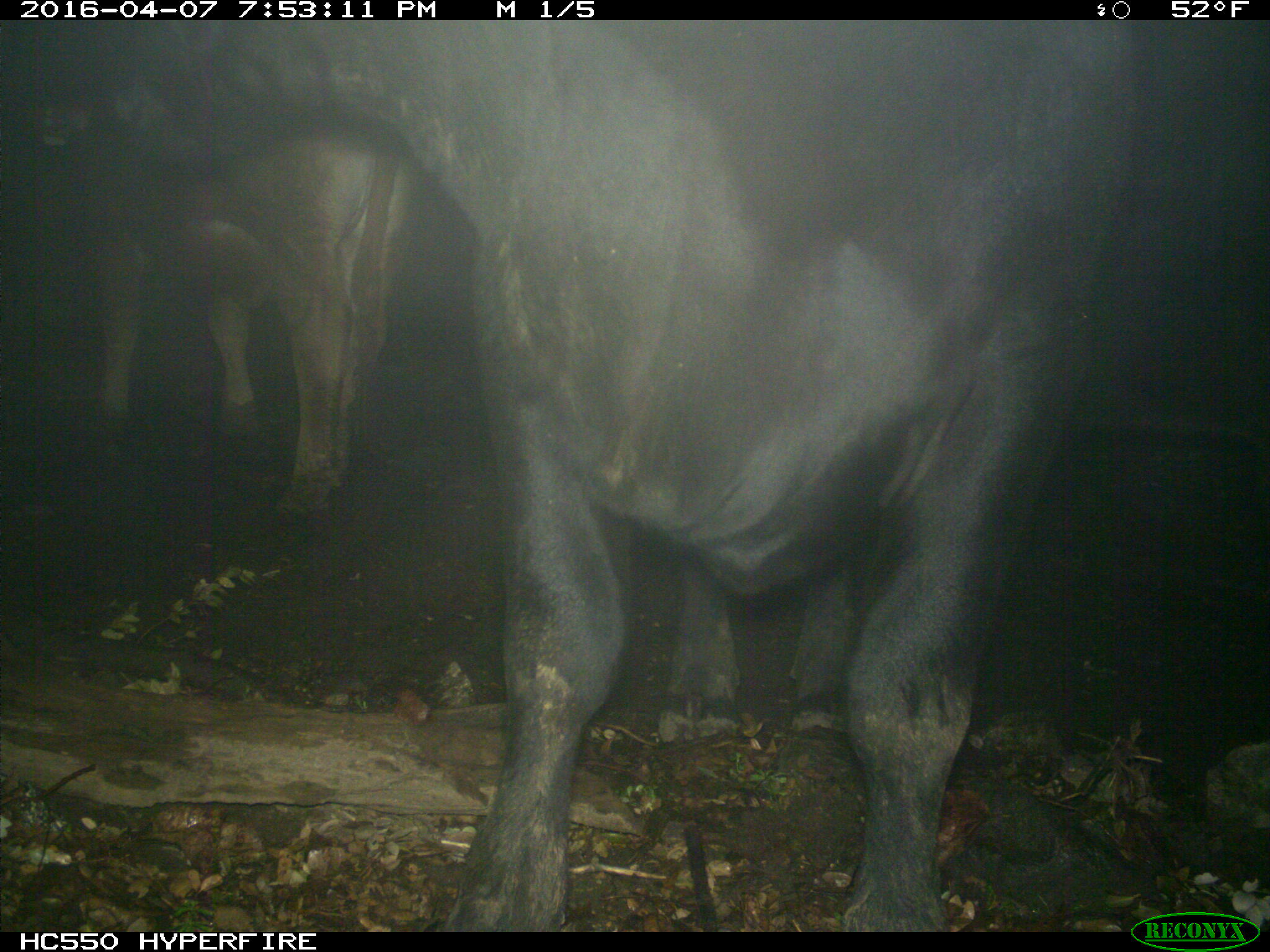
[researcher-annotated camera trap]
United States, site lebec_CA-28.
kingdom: Animalia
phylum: Chordata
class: Mammalia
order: Artiodactyla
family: Bovidae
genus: Bos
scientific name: Bos taurus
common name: domestic cow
Bos taurus (domestic cow).